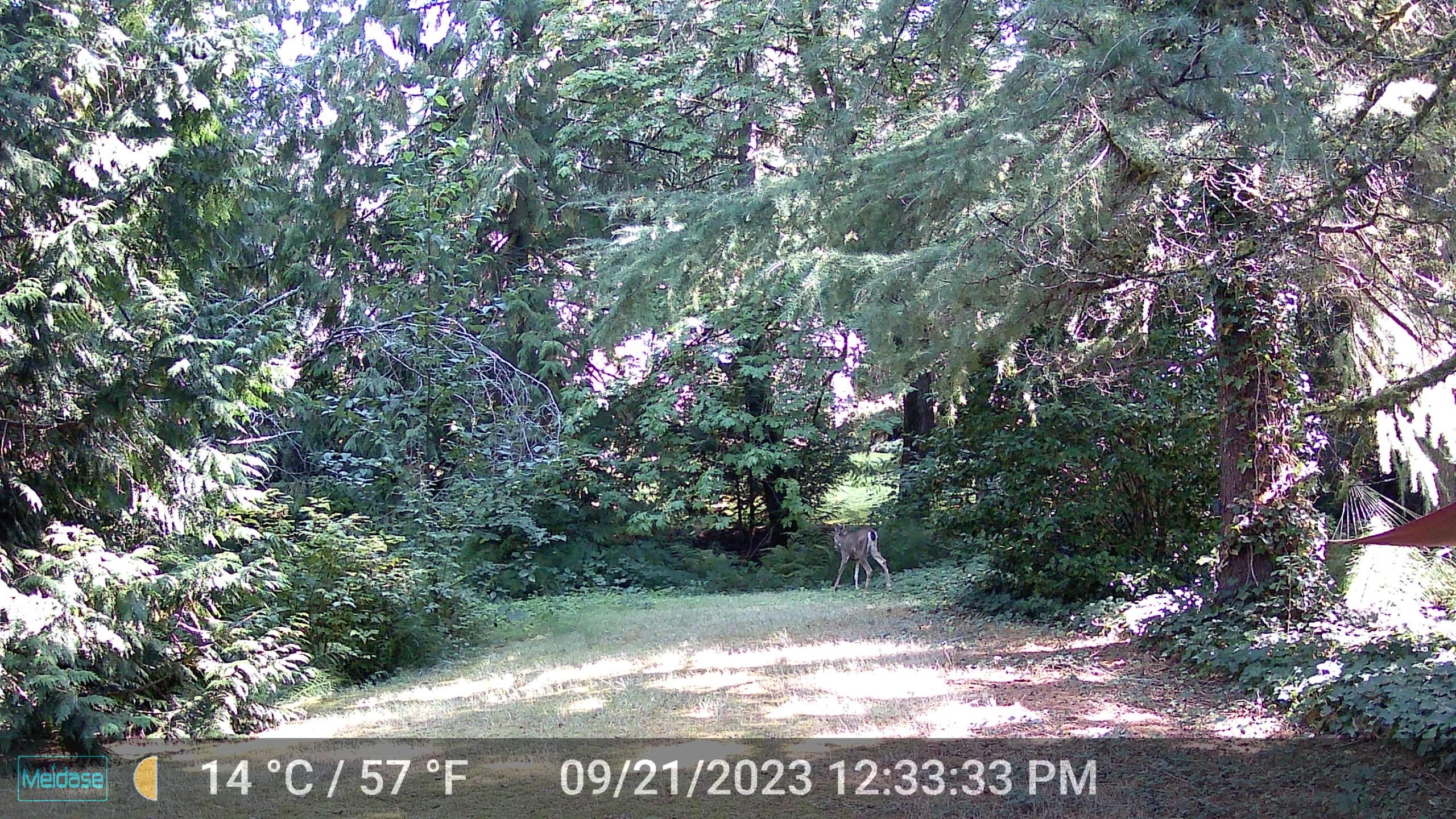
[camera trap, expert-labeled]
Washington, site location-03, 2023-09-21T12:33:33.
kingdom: Animalia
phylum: Chordata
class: Mammalia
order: Artiodactyla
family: Cervidae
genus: Odocoileus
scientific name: Odocoileus hemionus columbianus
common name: columbian blacktail deer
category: deer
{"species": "deer (columbian blacktail deer) (Odocoileus hemionus columbianus)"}